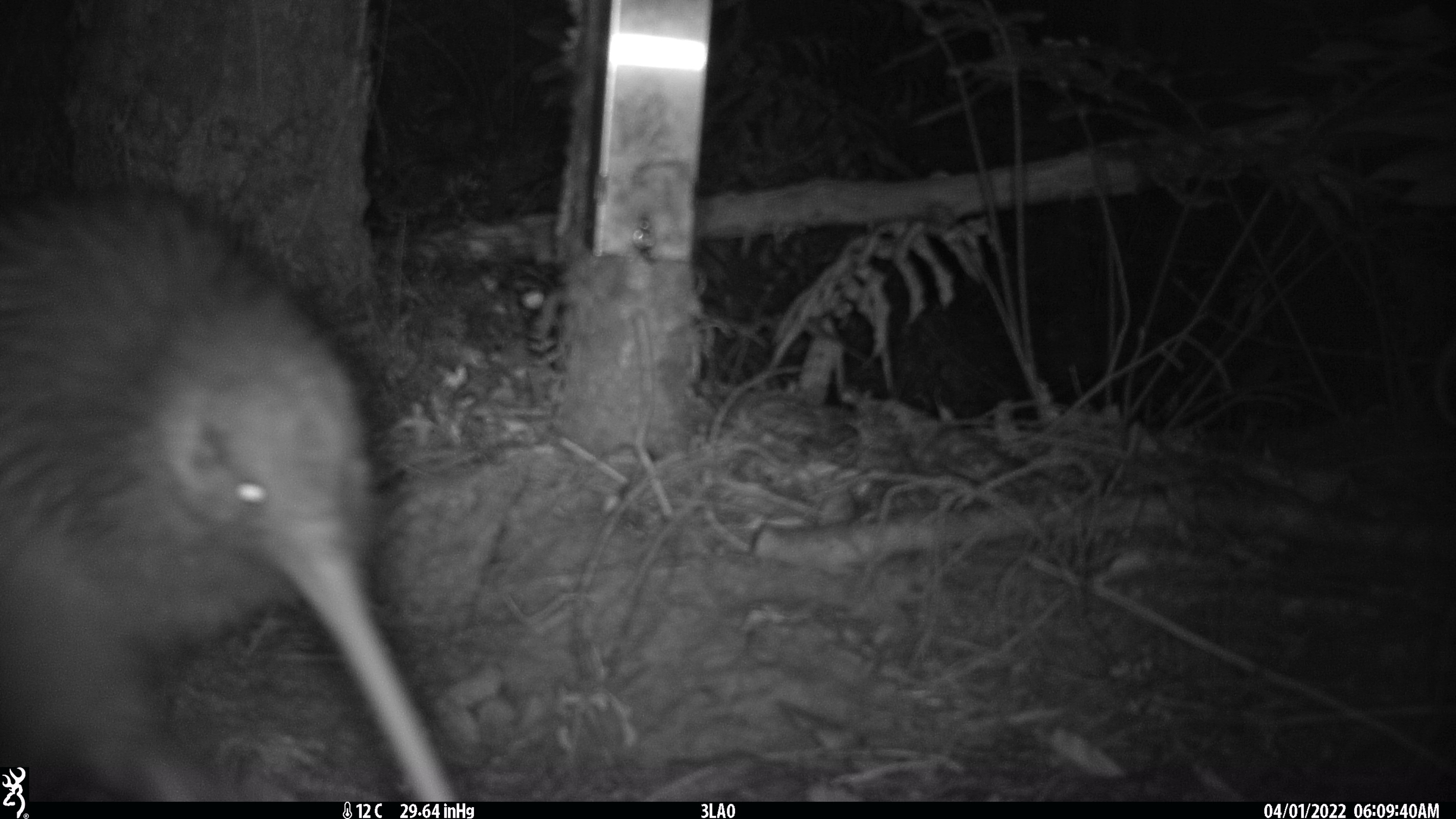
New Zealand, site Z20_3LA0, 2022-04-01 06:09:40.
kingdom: Animalia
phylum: Chordata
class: Aves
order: Apterygiformes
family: Apterygidae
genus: Apteryx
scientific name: Apteryx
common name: kiwi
Kiwi (Apteryx).